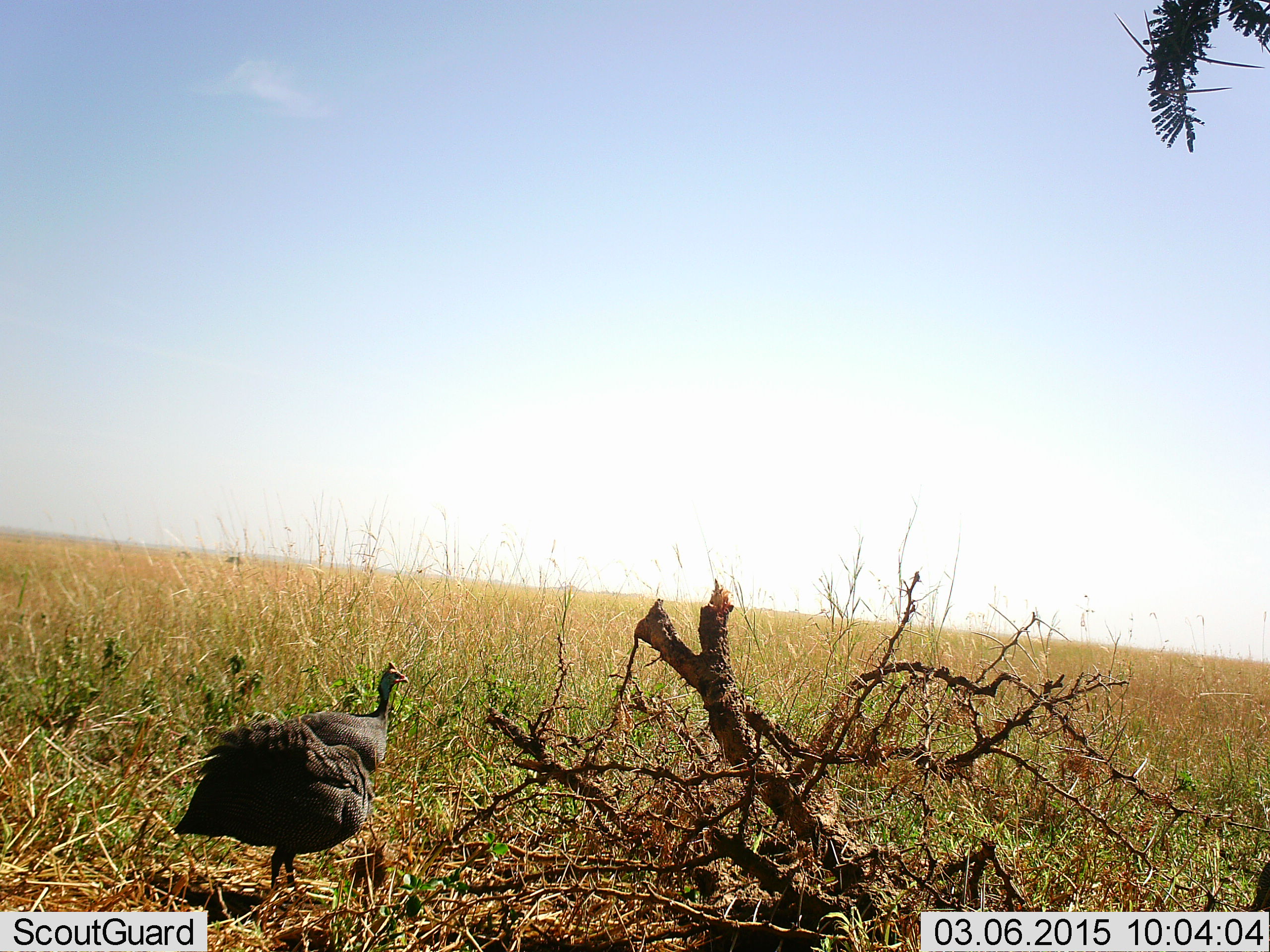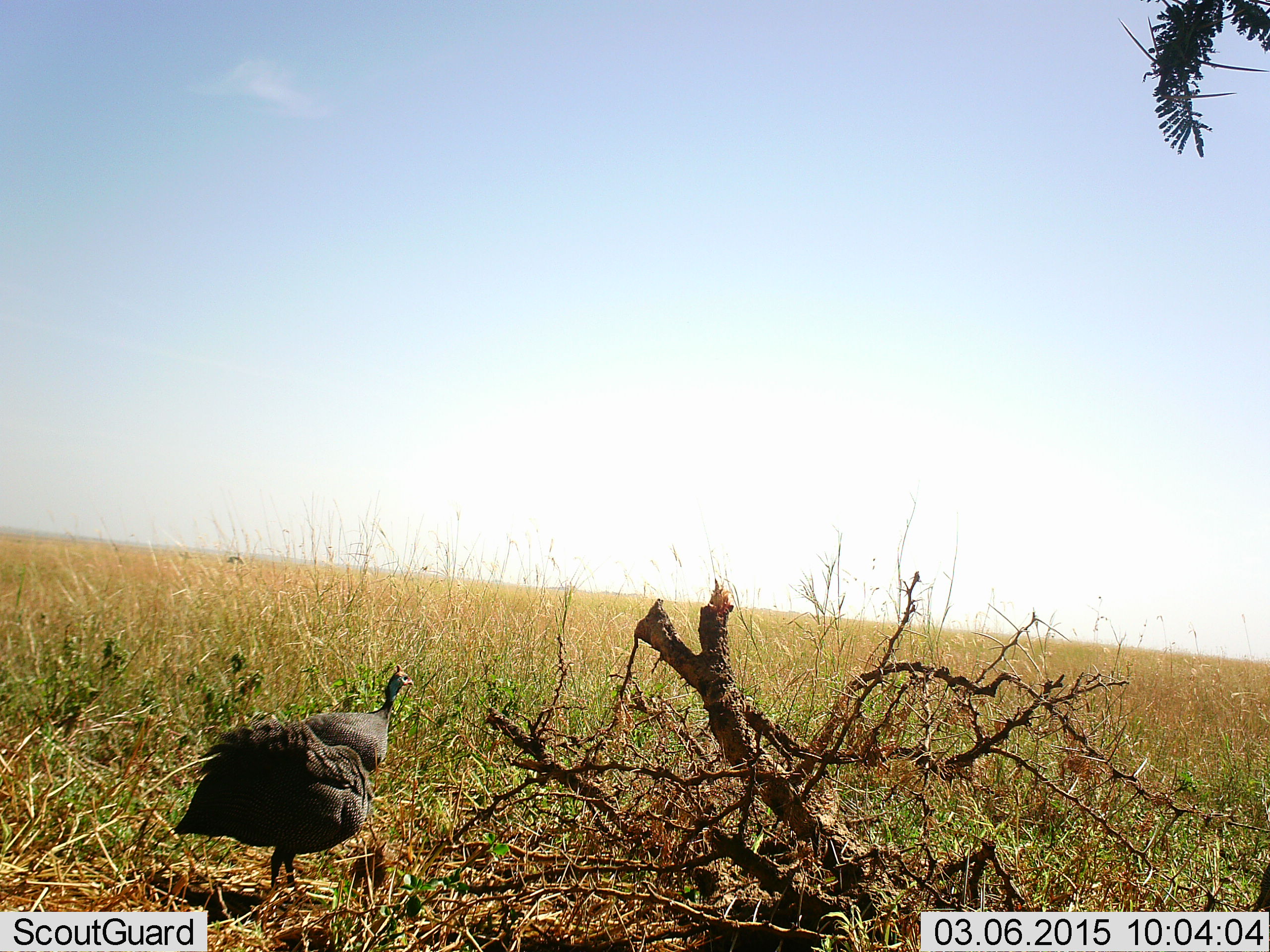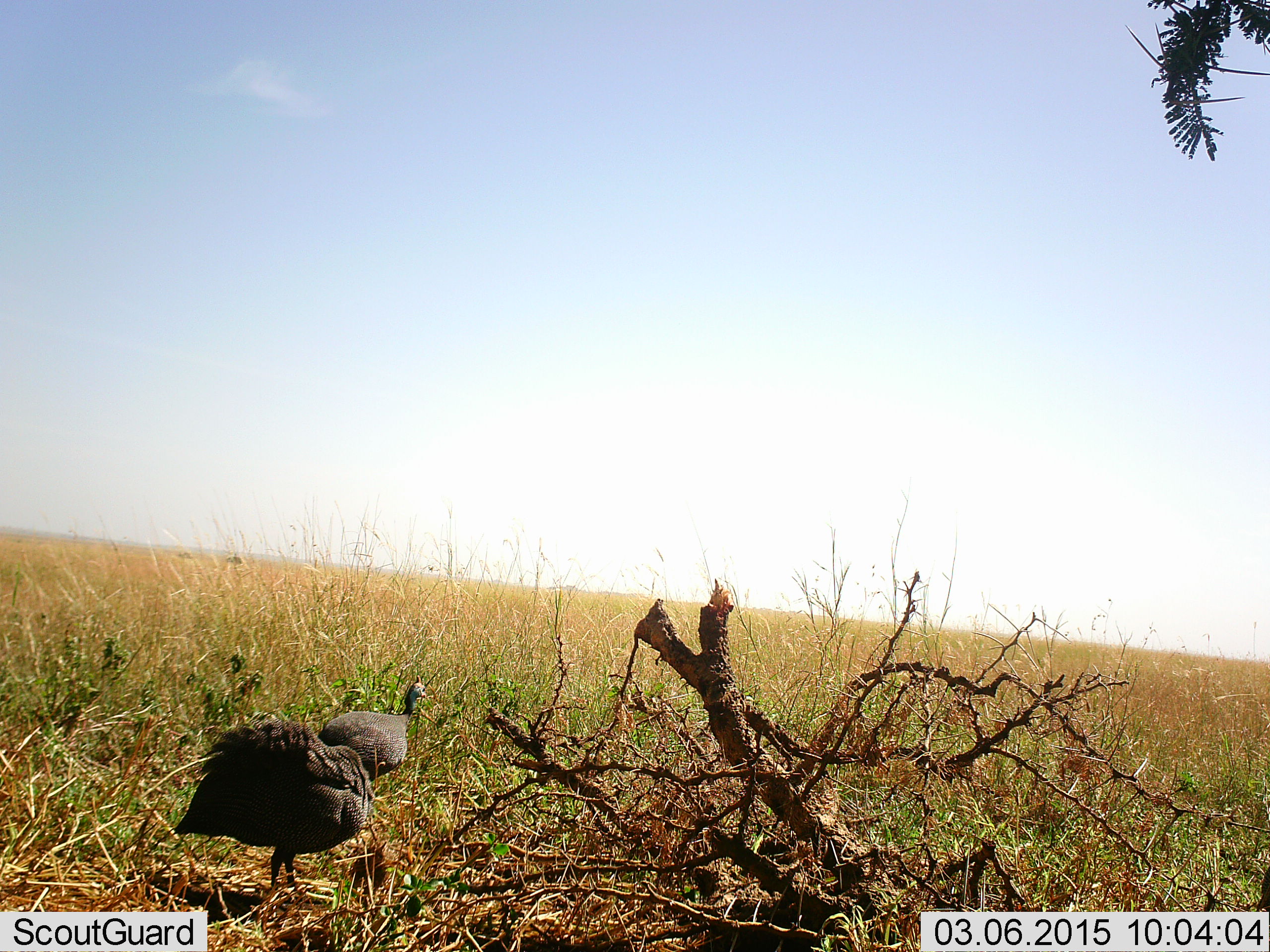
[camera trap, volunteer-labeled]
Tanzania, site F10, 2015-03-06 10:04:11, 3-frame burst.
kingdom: Animalia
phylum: Chordata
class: Aves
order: Galliformes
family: Numididae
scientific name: Numididae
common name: guinea fowl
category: guineafowl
Guineafowl (guinea fowl) (Numididae), count 2. Behavior (volunteer vote fractions): standing 80%, resting 0%, moving 40%, interacting 0%. Young present (vote fraction): 0%. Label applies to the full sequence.